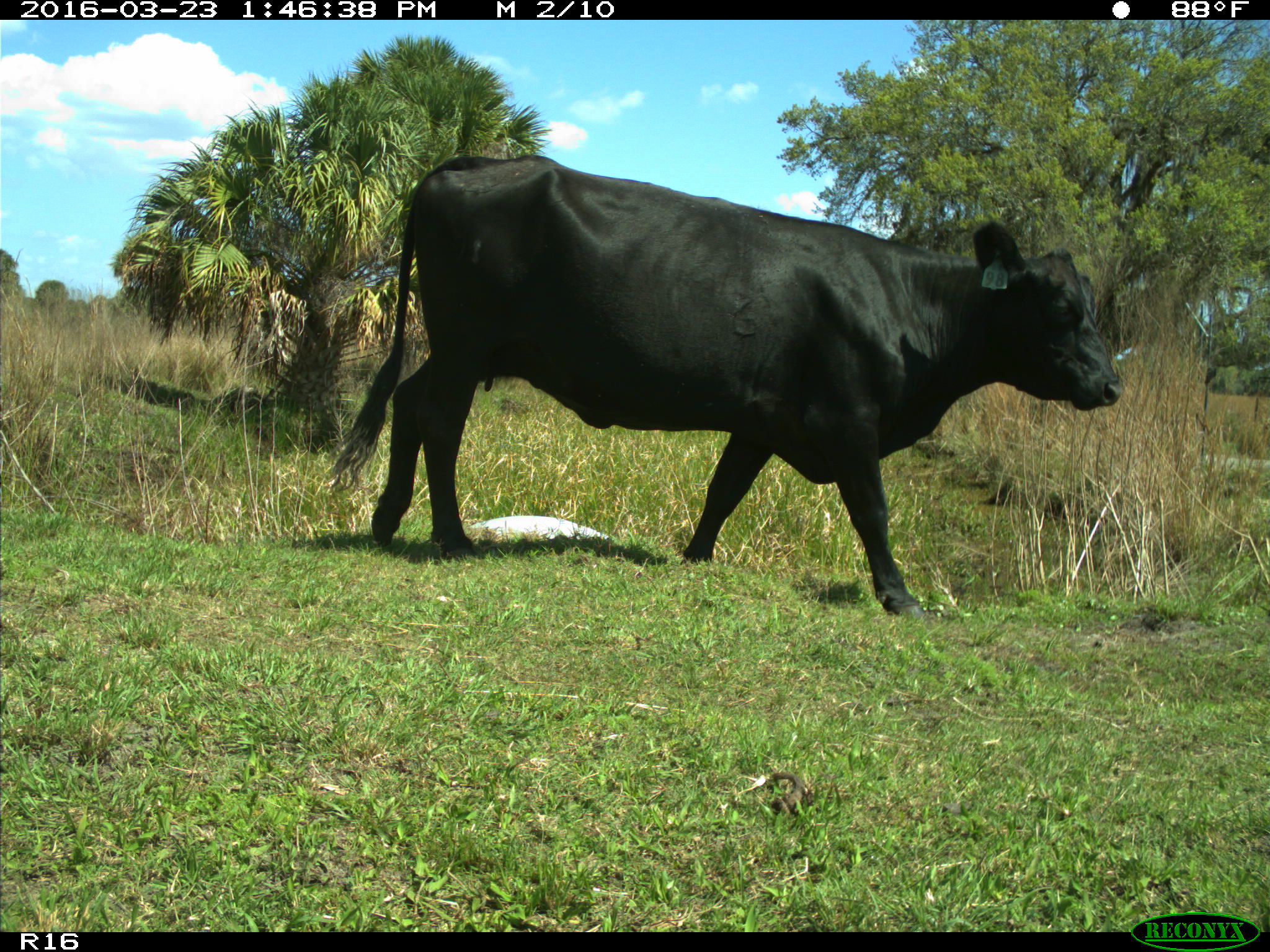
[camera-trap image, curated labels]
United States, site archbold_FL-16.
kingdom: Animalia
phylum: Chordata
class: Mammalia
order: Artiodactyla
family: Bovidae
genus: Bos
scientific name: Bos taurus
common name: domestic cow